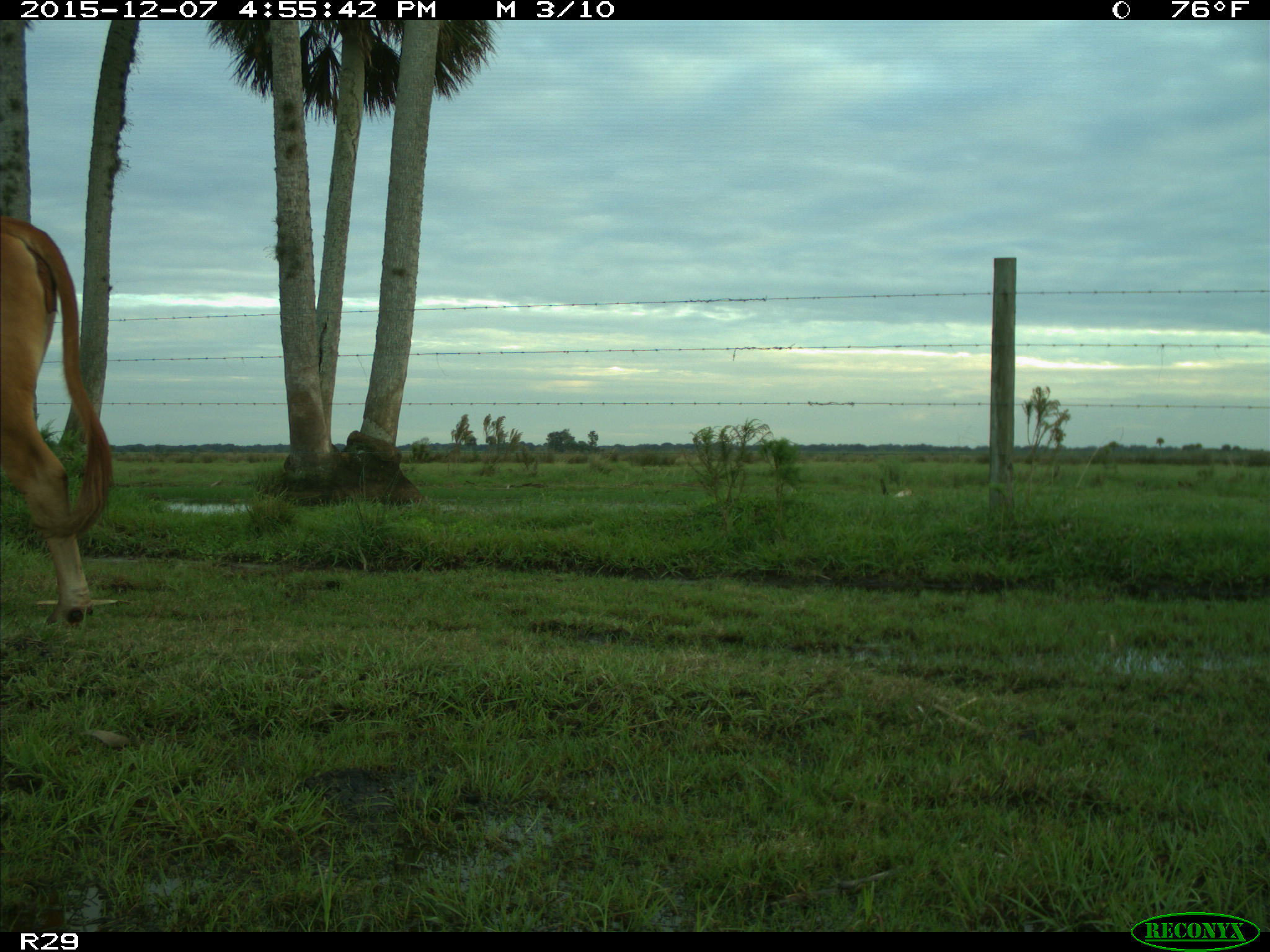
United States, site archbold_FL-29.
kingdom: Animalia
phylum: Chordata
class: Mammalia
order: Artiodactyla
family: Bovidae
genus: Bos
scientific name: Bos taurus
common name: domestic cow